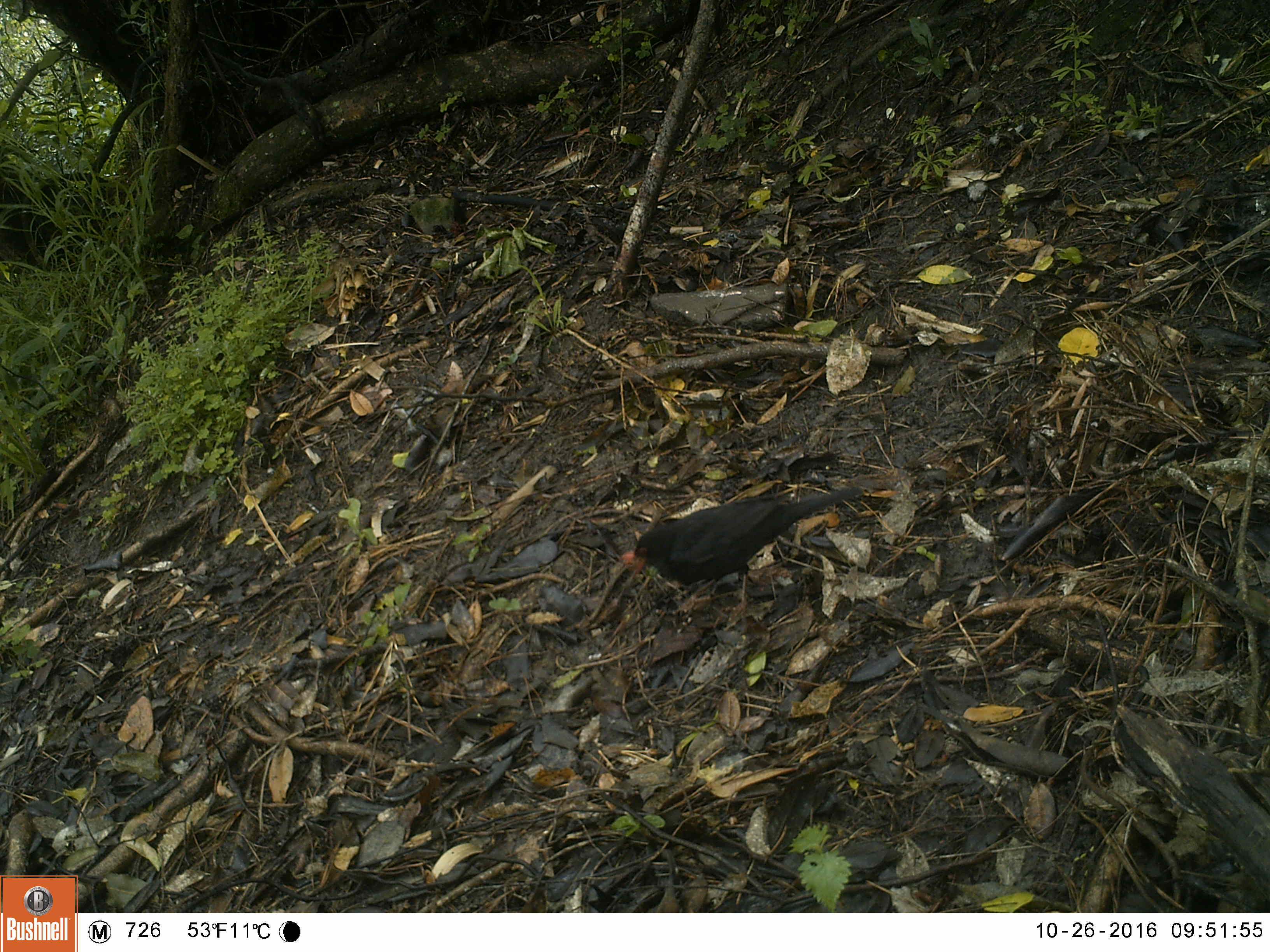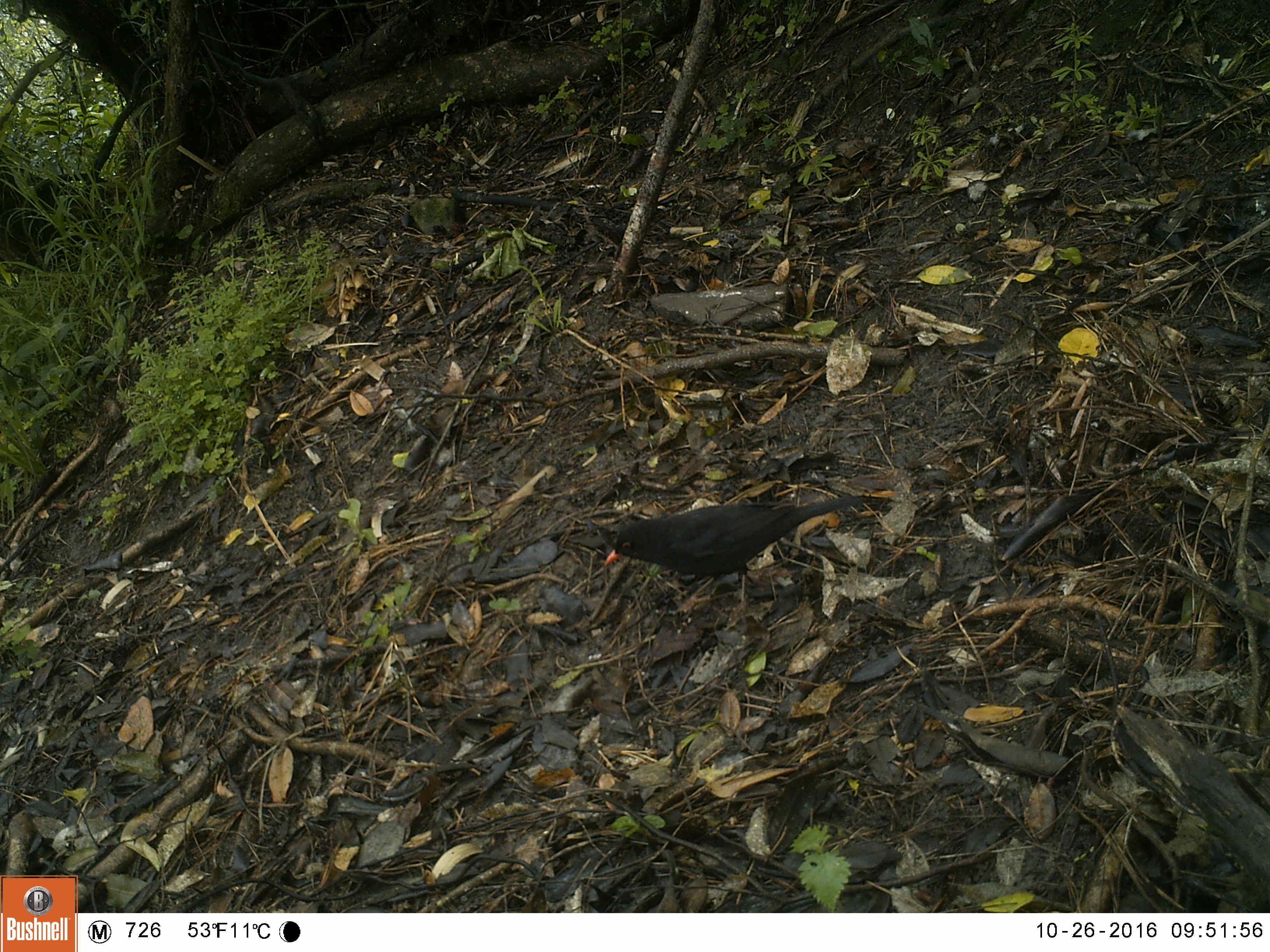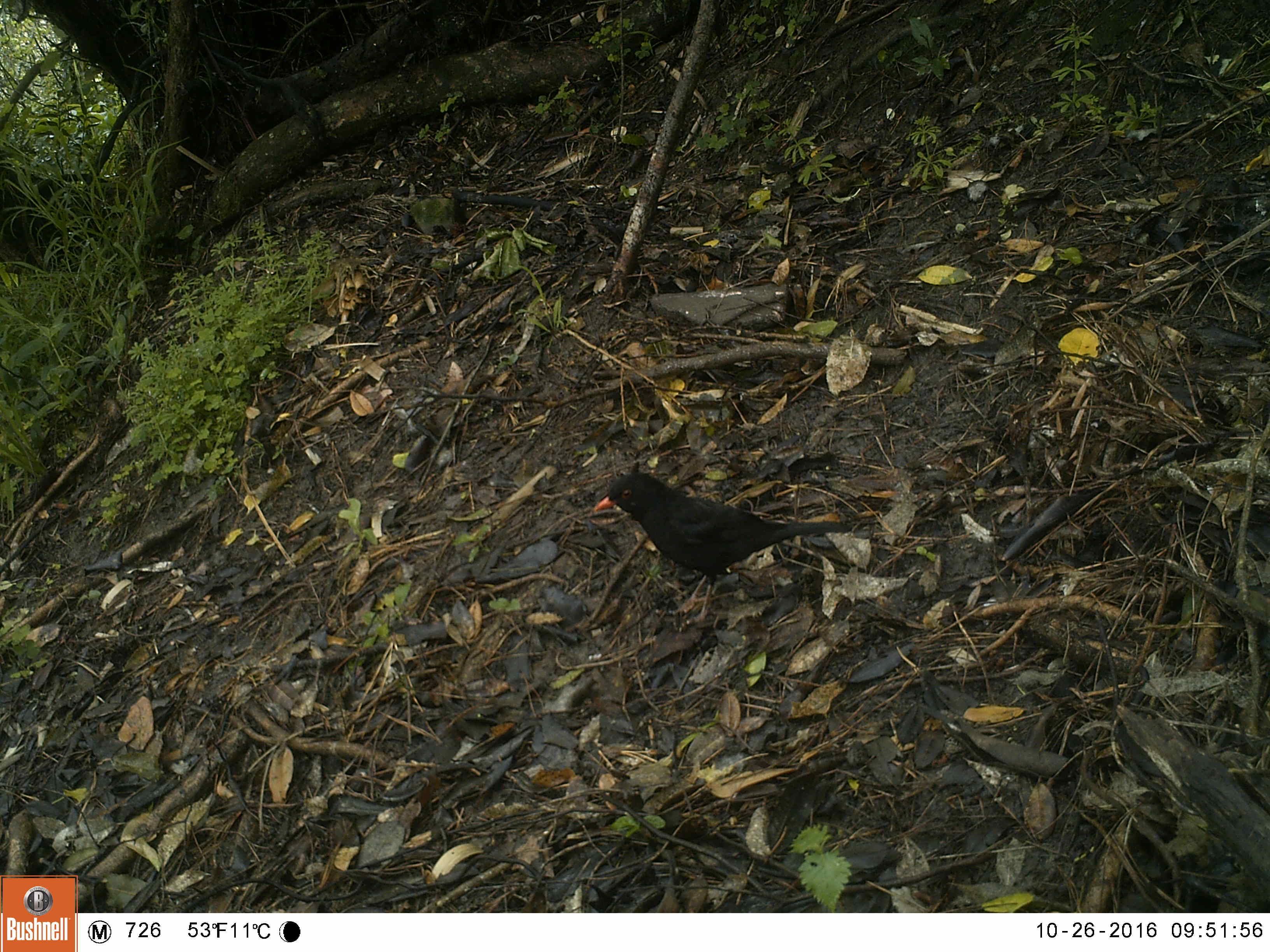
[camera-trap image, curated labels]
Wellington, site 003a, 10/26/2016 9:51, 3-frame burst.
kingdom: Animalia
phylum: Chordata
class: Aves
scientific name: Aves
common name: bird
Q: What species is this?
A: Bird (Aves).